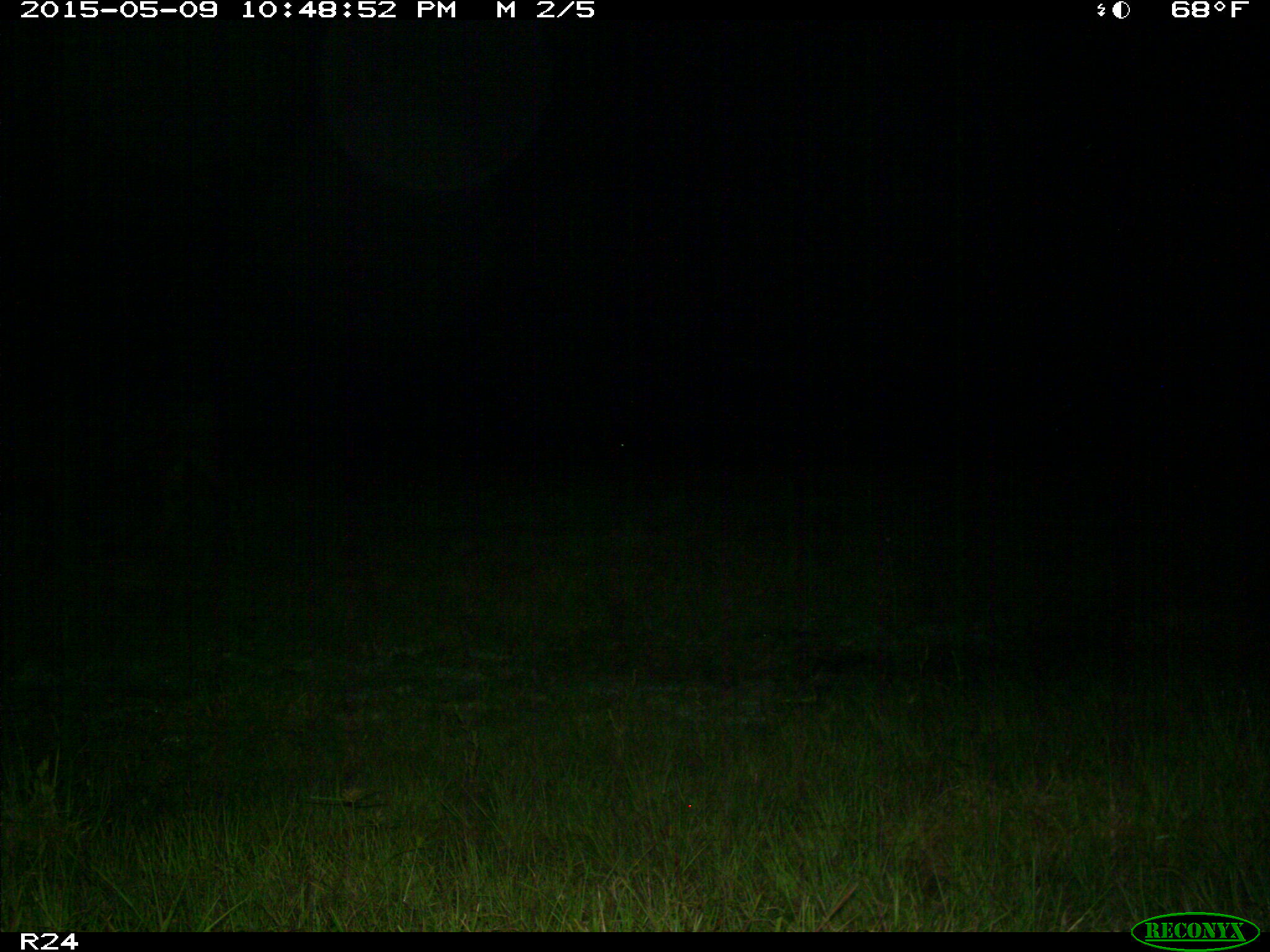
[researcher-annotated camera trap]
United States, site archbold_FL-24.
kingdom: Animalia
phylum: Chordata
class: Mammalia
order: Artiodactyla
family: Bovidae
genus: Bos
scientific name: Bos taurus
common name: domestic cow